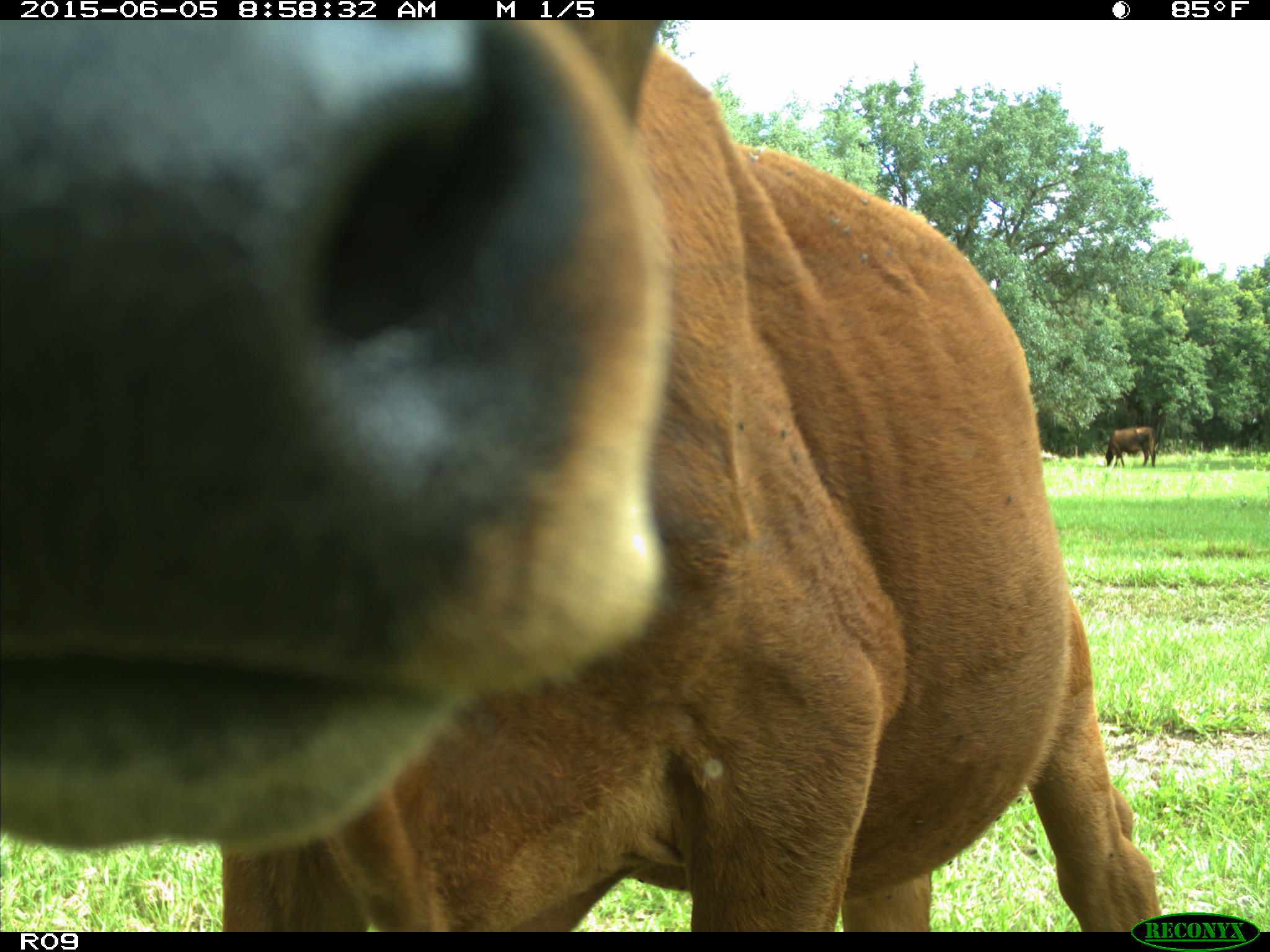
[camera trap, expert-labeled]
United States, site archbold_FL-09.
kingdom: Animalia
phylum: Chordata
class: Mammalia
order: Artiodactyla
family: Bovidae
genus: Bos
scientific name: Bos taurus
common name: domestic cow